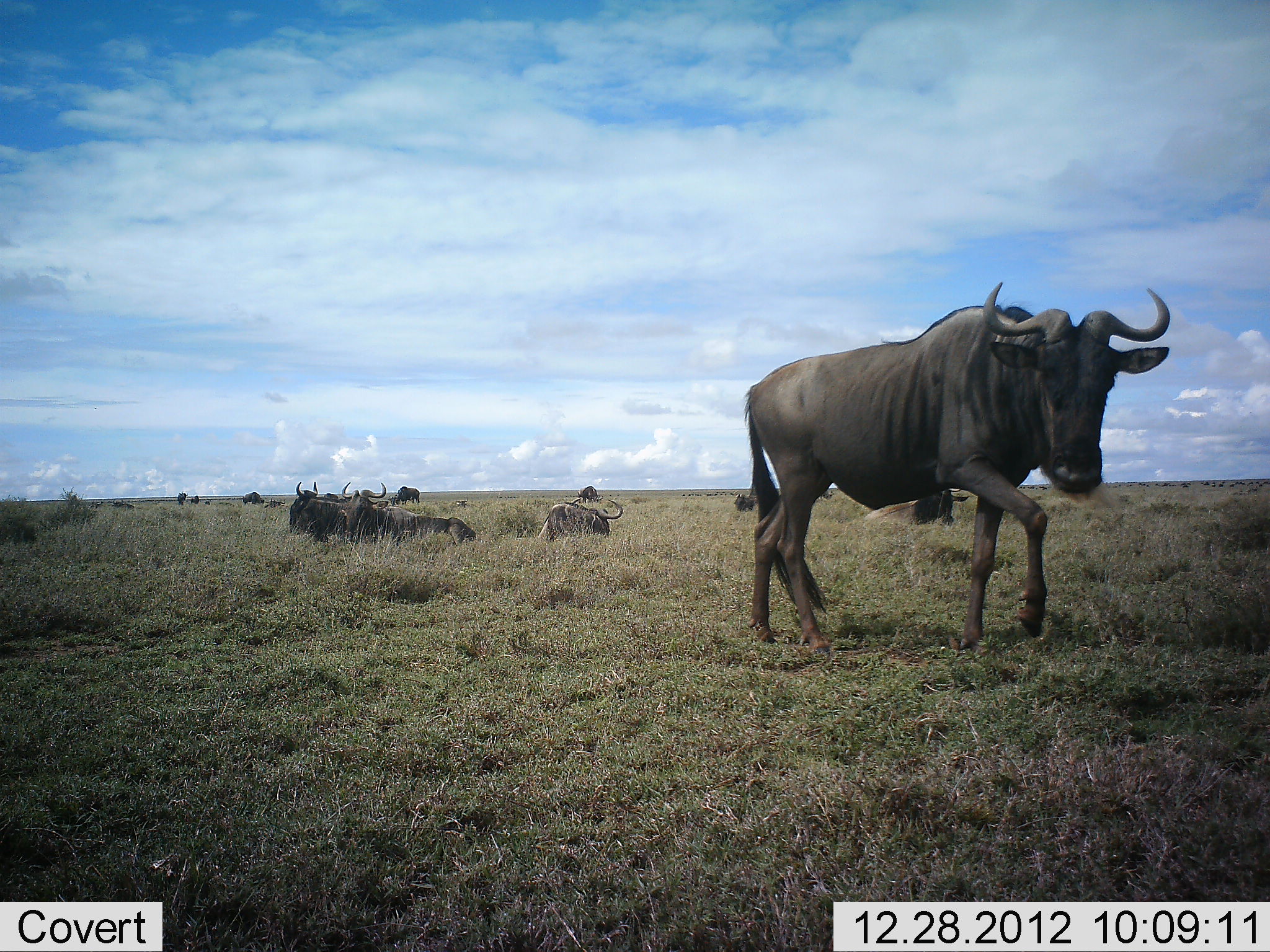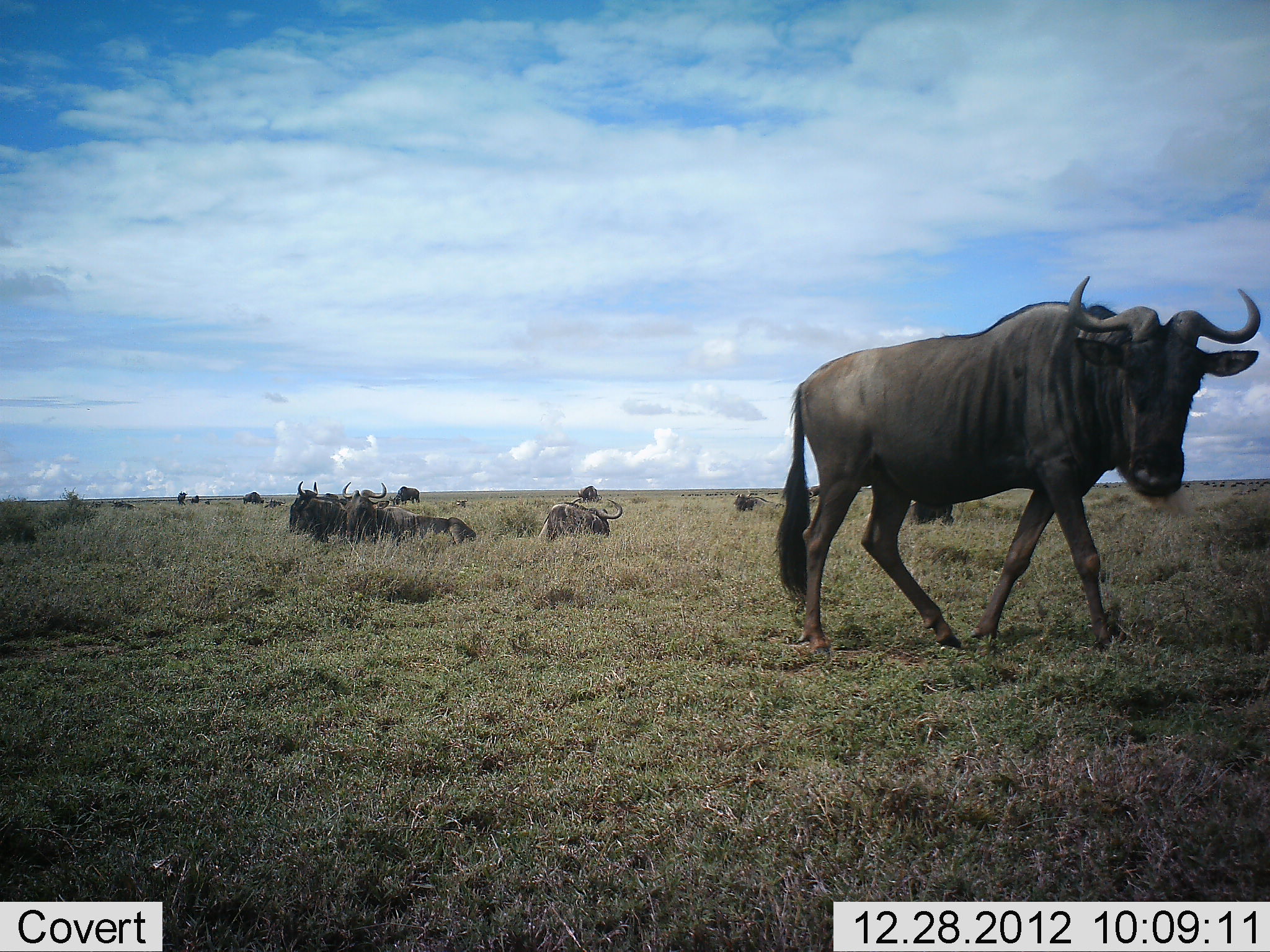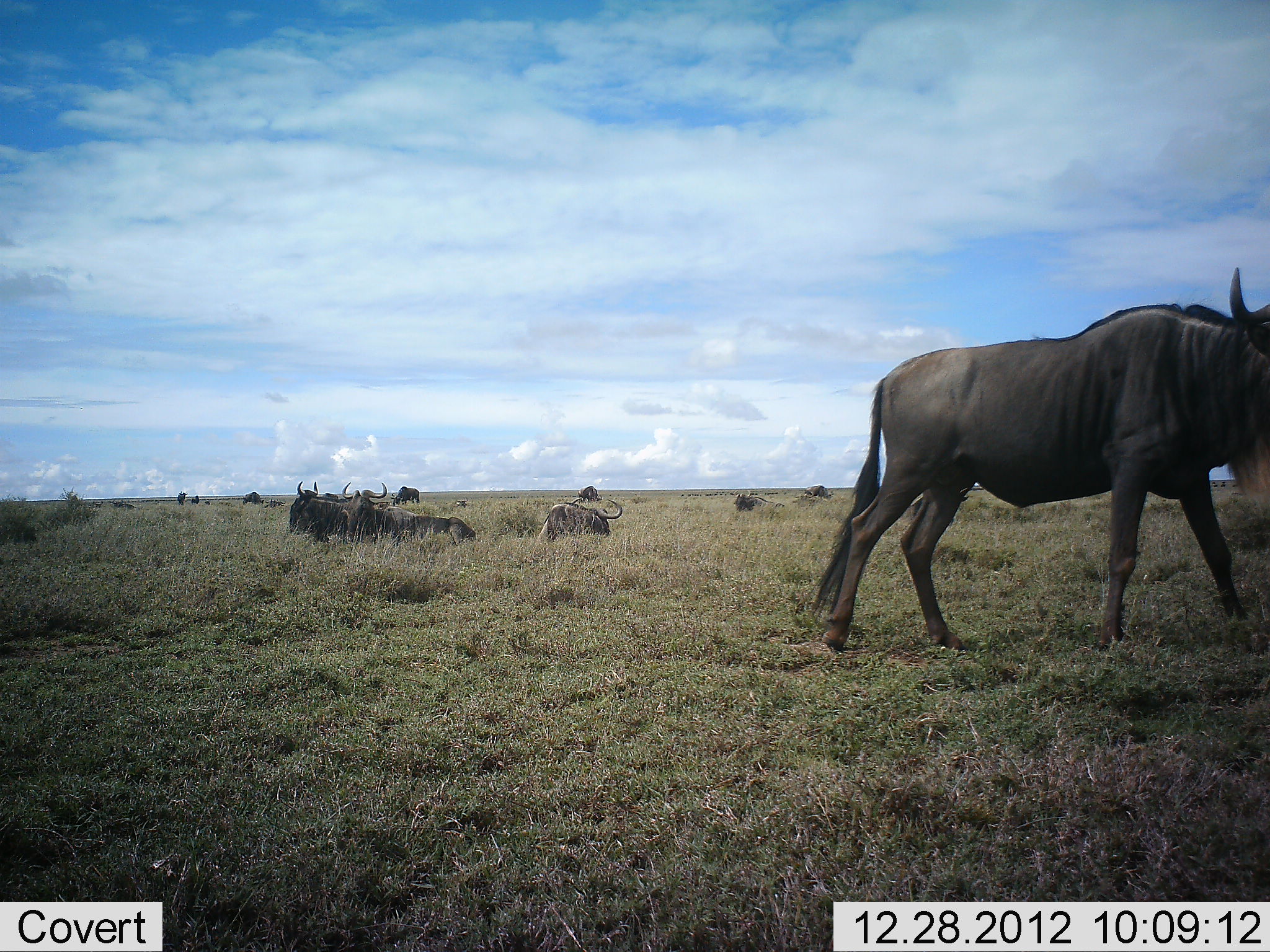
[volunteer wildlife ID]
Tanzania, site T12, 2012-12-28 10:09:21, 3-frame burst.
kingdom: Animalia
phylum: Chordata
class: Mammalia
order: Artiodactyla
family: Bovidae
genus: Connochaetes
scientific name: Connochaetes taurinus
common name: blue wildebeest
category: wildebeest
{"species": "wildebeest (blue wildebeest) (Connochaetes taurinus)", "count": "11-50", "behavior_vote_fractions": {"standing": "30%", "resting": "80%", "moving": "40%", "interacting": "0%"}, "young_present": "0%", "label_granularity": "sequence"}